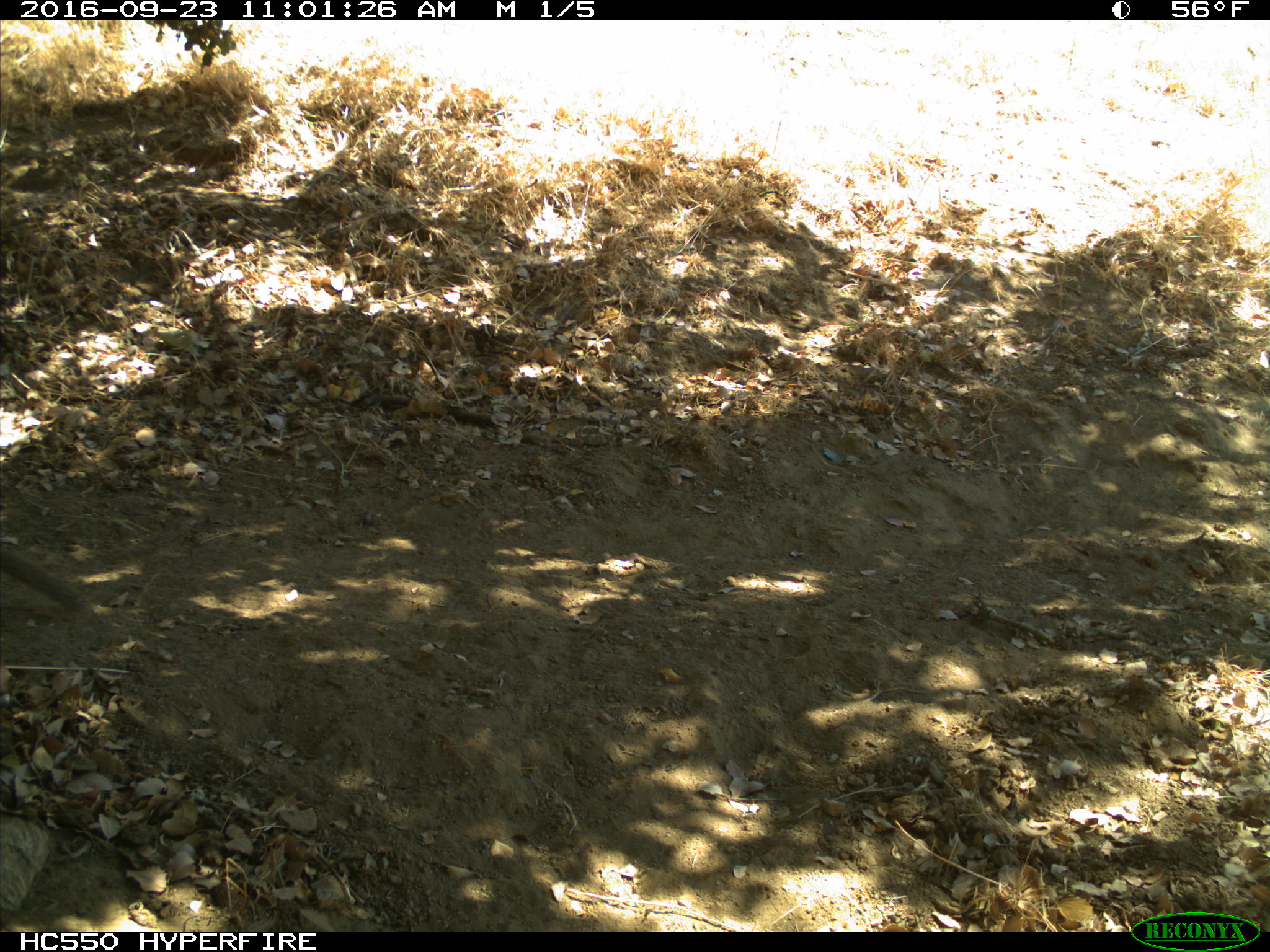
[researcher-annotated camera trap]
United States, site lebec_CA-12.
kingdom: Animalia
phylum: Chordata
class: Mammalia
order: Rodentia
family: Sciuridae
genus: Otospermophilus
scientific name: Otospermophilus beecheyi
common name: california ground squirrel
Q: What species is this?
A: Otospermophilus beecheyi (california ground squirrel).